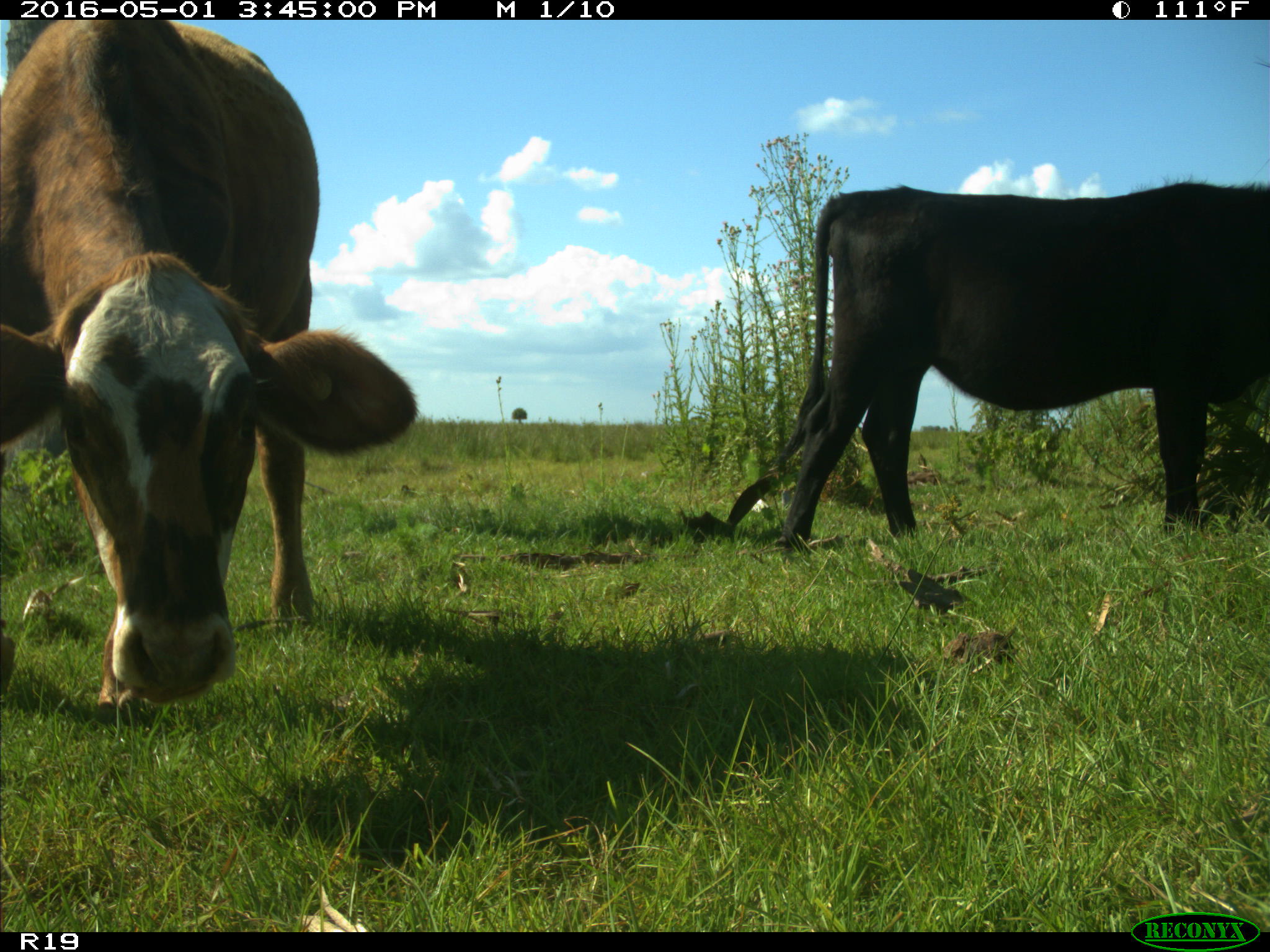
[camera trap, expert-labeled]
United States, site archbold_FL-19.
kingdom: Animalia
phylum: Chordata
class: Mammalia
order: Artiodactyla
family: Bovidae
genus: Bos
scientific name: Bos taurus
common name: domestic cow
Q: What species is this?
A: Bos taurus (domestic cow).